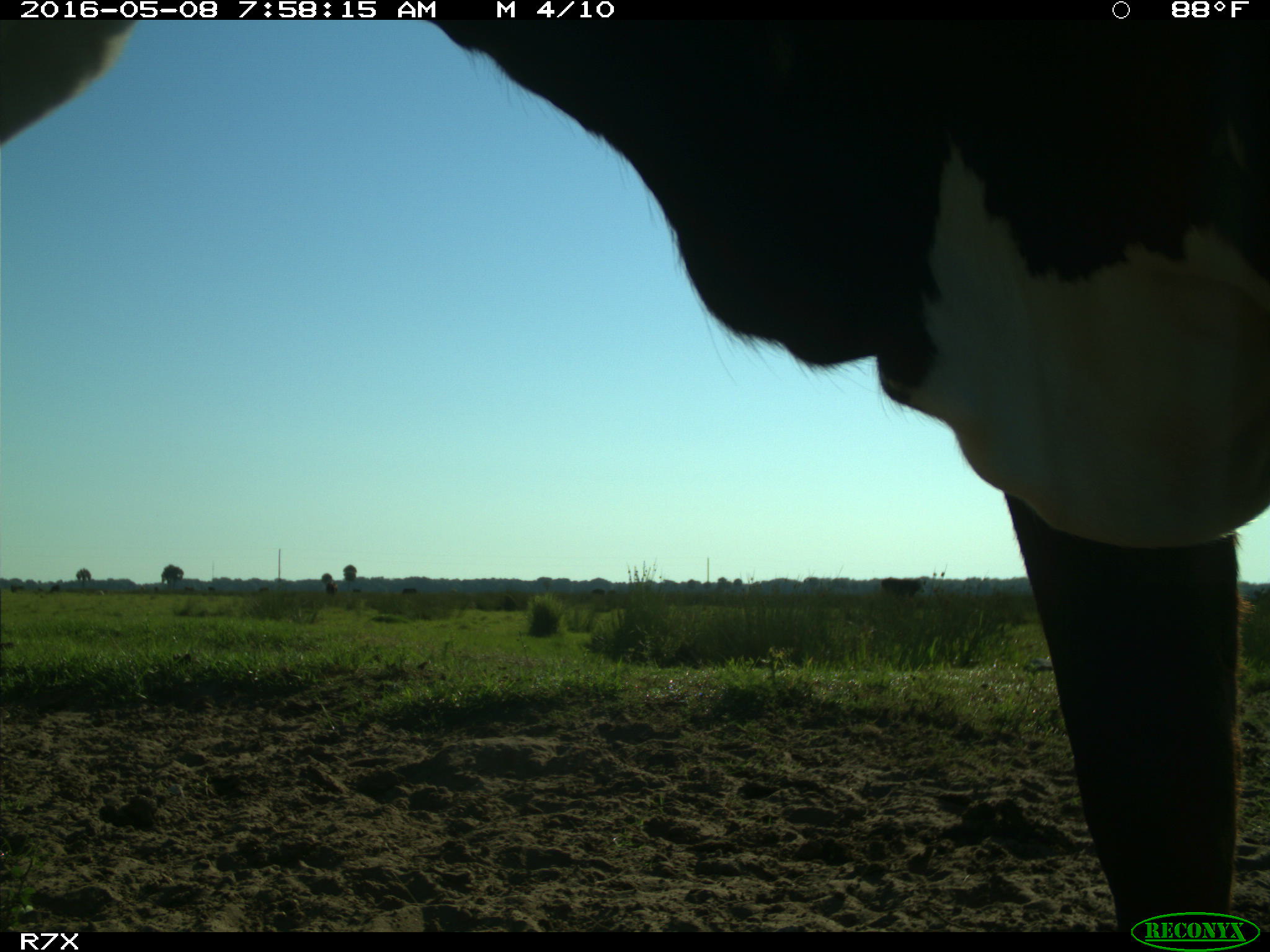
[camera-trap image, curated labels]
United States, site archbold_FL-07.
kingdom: Animalia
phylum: Chordata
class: Mammalia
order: Artiodactyla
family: Bovidae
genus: Bos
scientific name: Bos taurus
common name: domestic cow